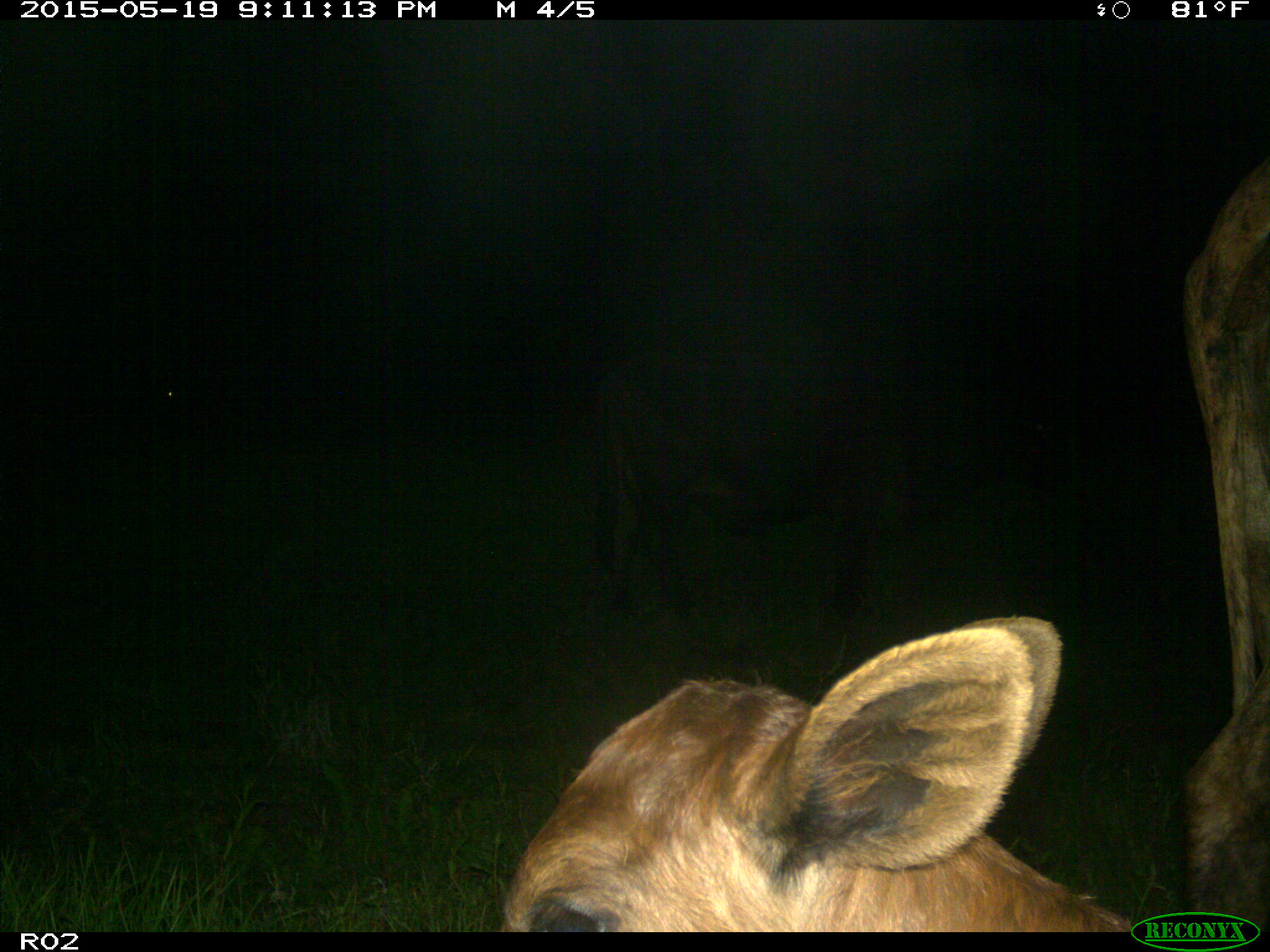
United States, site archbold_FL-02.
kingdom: Animalia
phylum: Chordata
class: Mammalia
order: Artiodactyla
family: Bovidae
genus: Bos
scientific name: Bos taurus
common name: domestic cow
Bos taurus (domestic cow).